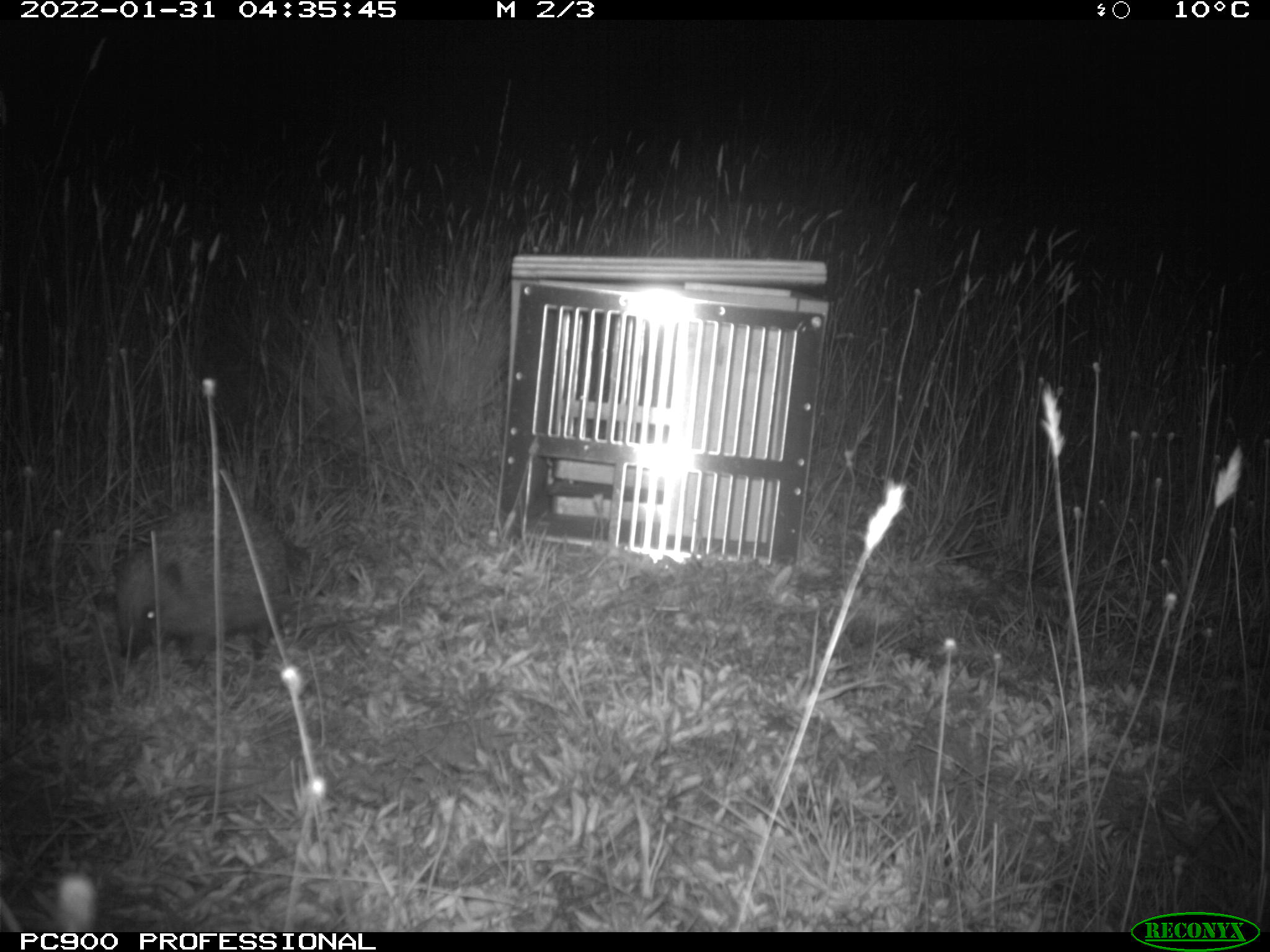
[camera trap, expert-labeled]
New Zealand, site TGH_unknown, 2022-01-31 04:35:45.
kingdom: Animalia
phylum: Chordata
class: Mammalia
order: Eulipotyphla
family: Erinaceidae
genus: Erinaceus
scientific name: Erinaceus europaeus europaeus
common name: european hedgehog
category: hedgehog